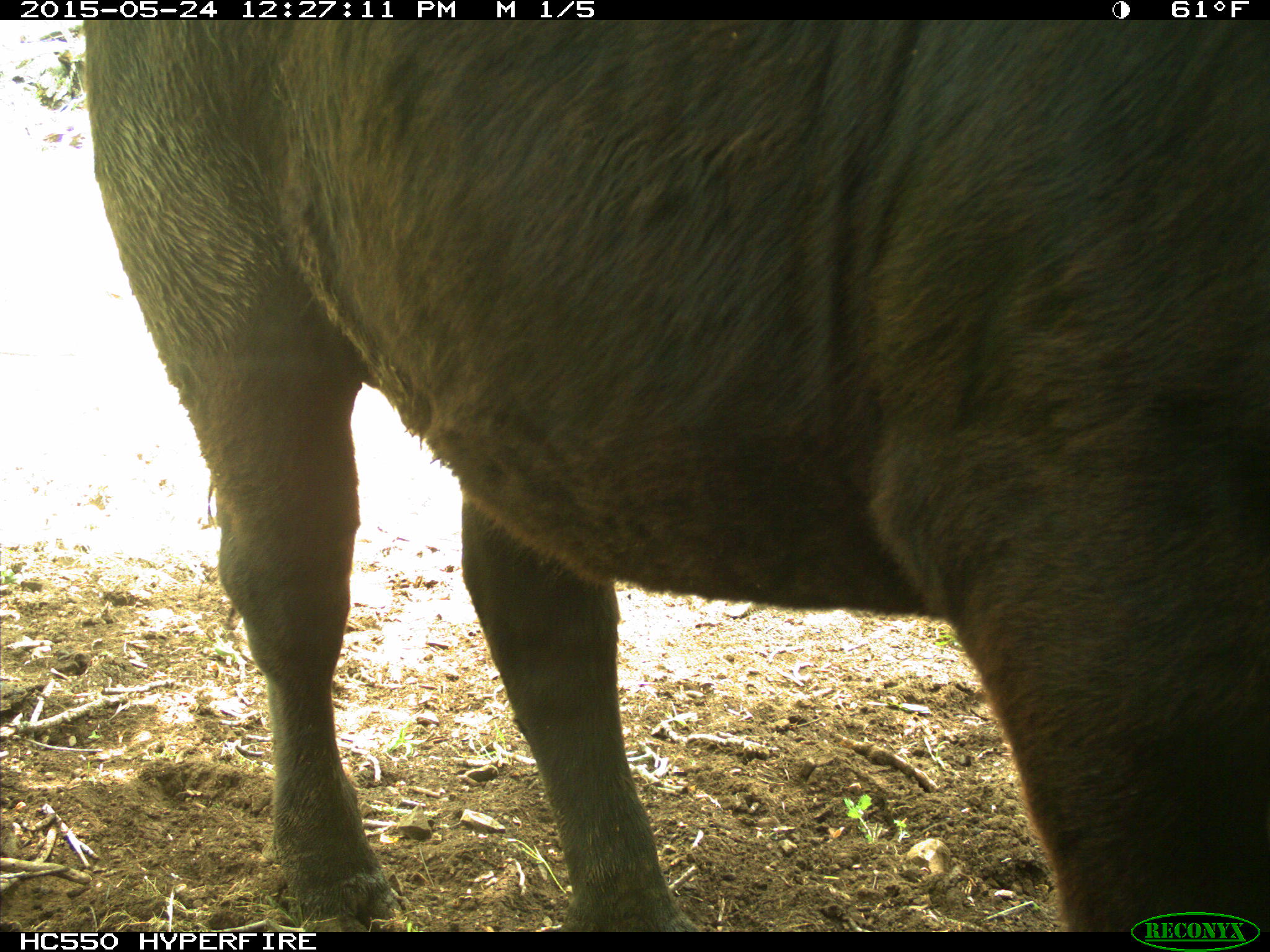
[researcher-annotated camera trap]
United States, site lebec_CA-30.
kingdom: Animalia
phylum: Chordata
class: Mammalia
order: Artiodactyla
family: Bovidae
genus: Bos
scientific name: Bos taurus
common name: domestic cow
Bos taurus (domestic cow).